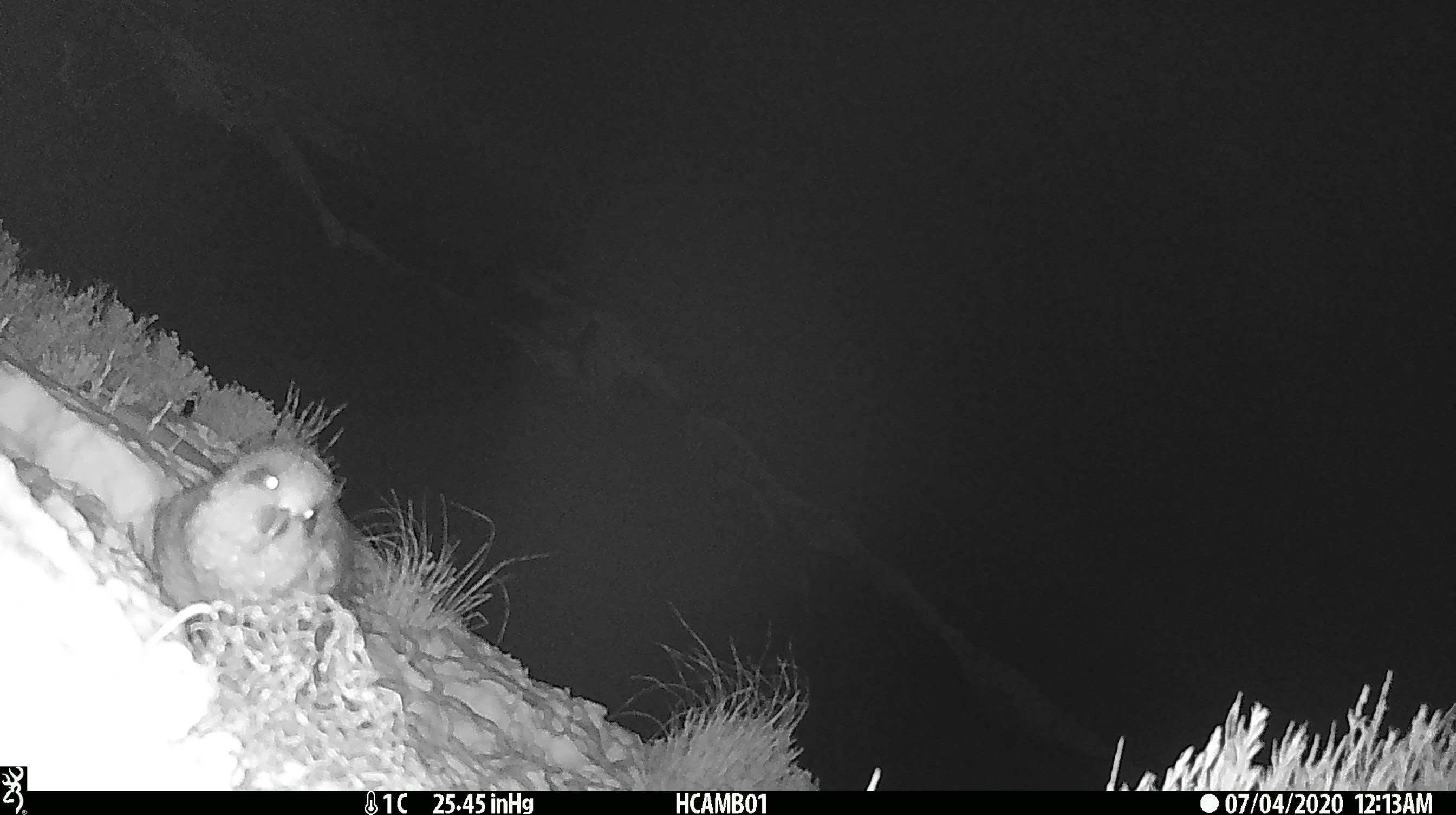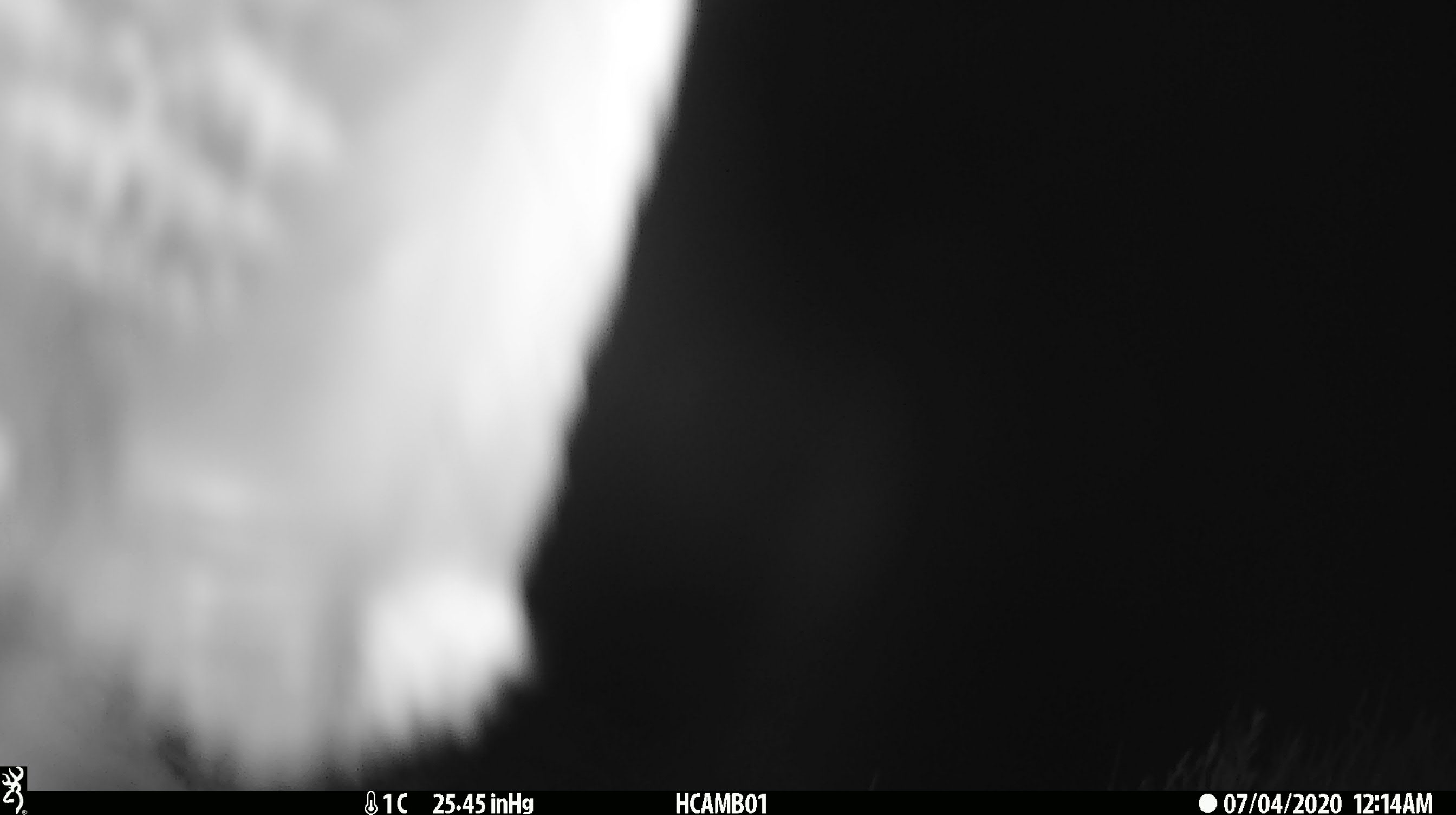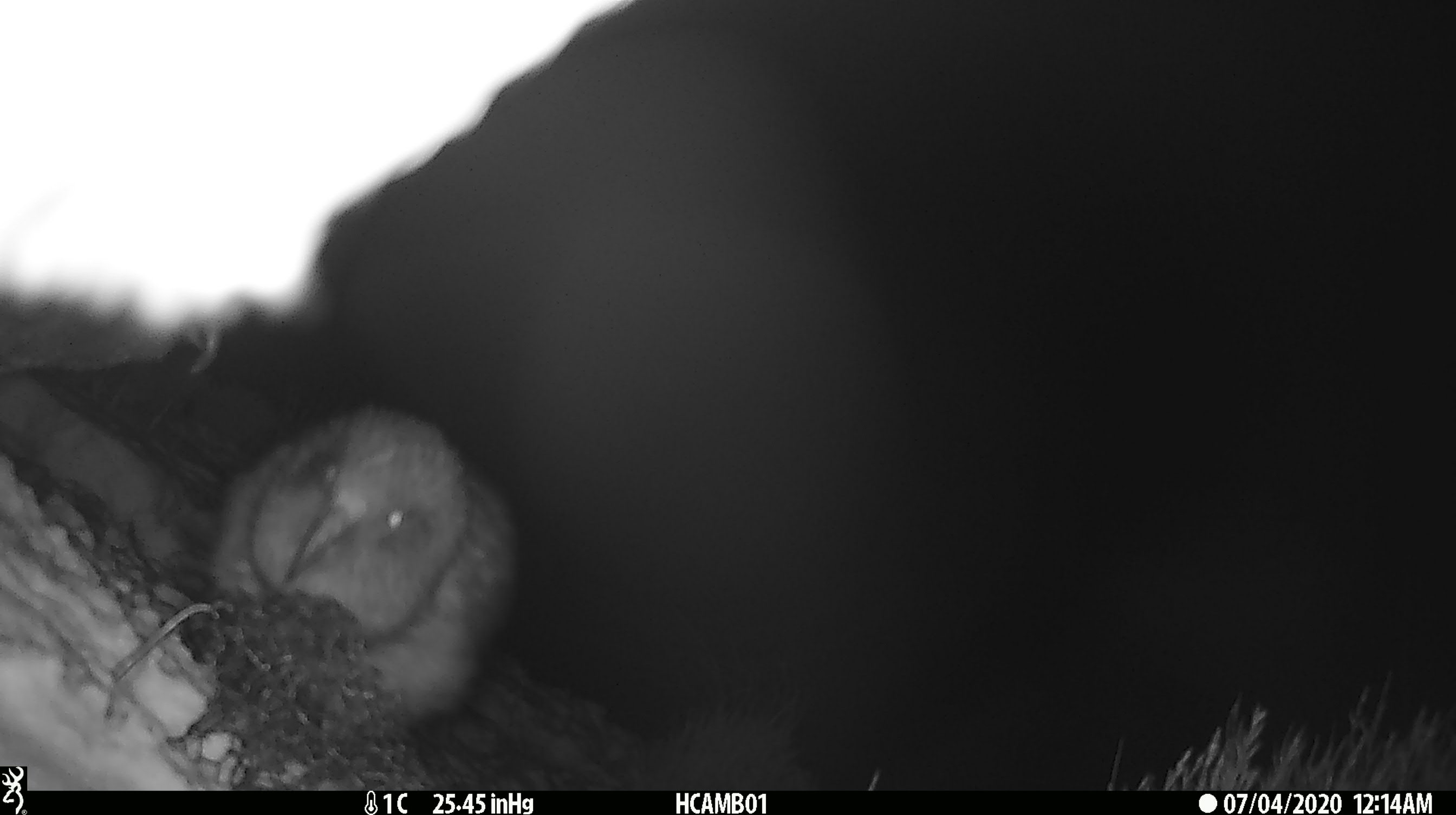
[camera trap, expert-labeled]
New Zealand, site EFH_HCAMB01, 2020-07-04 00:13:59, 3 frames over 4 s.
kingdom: Animalia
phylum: Chordata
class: Aves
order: Psittaciformes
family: Strigopidae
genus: Nestor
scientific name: Nestor notabilis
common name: kea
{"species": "kea (Nestor notabilis)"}